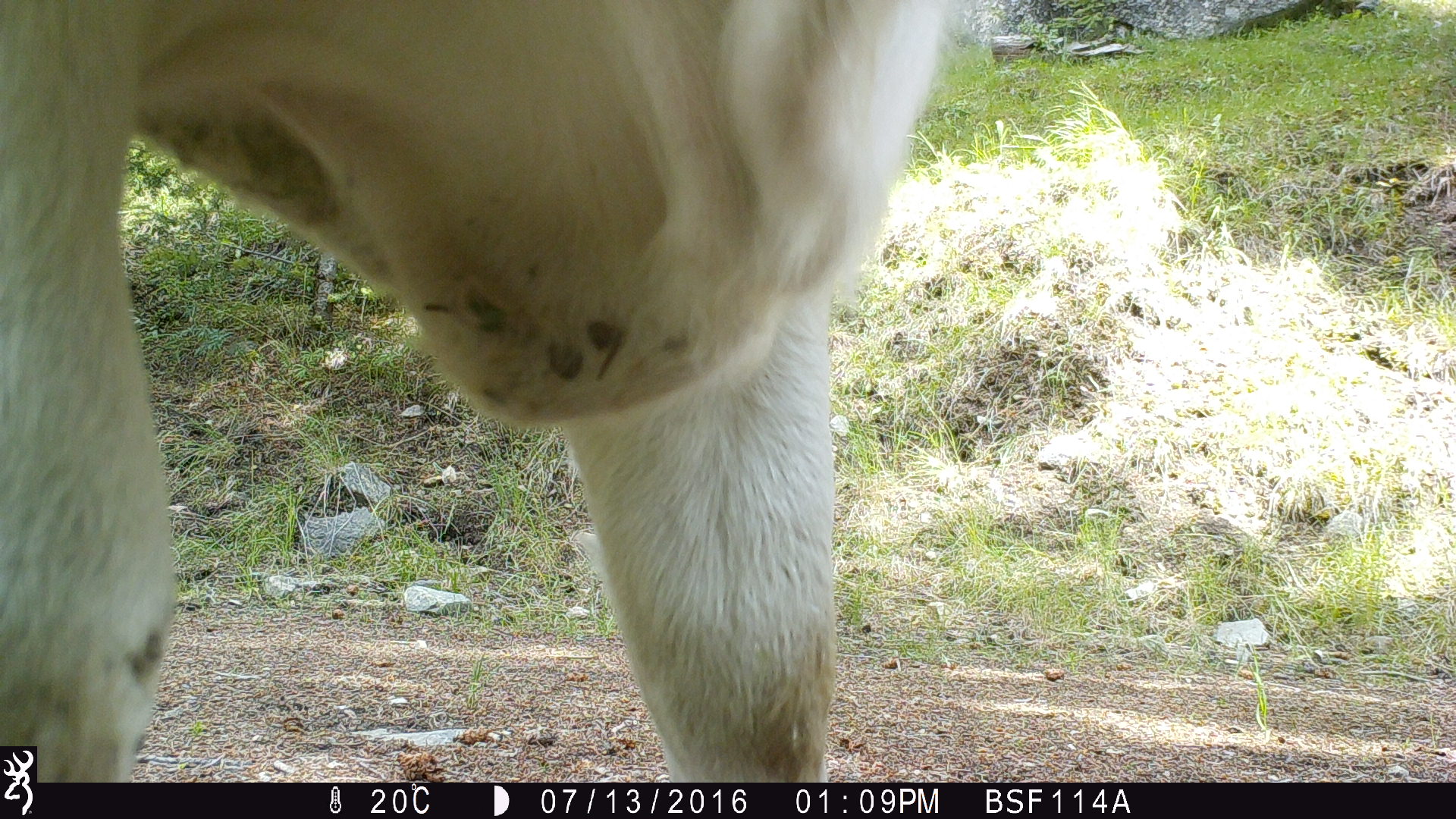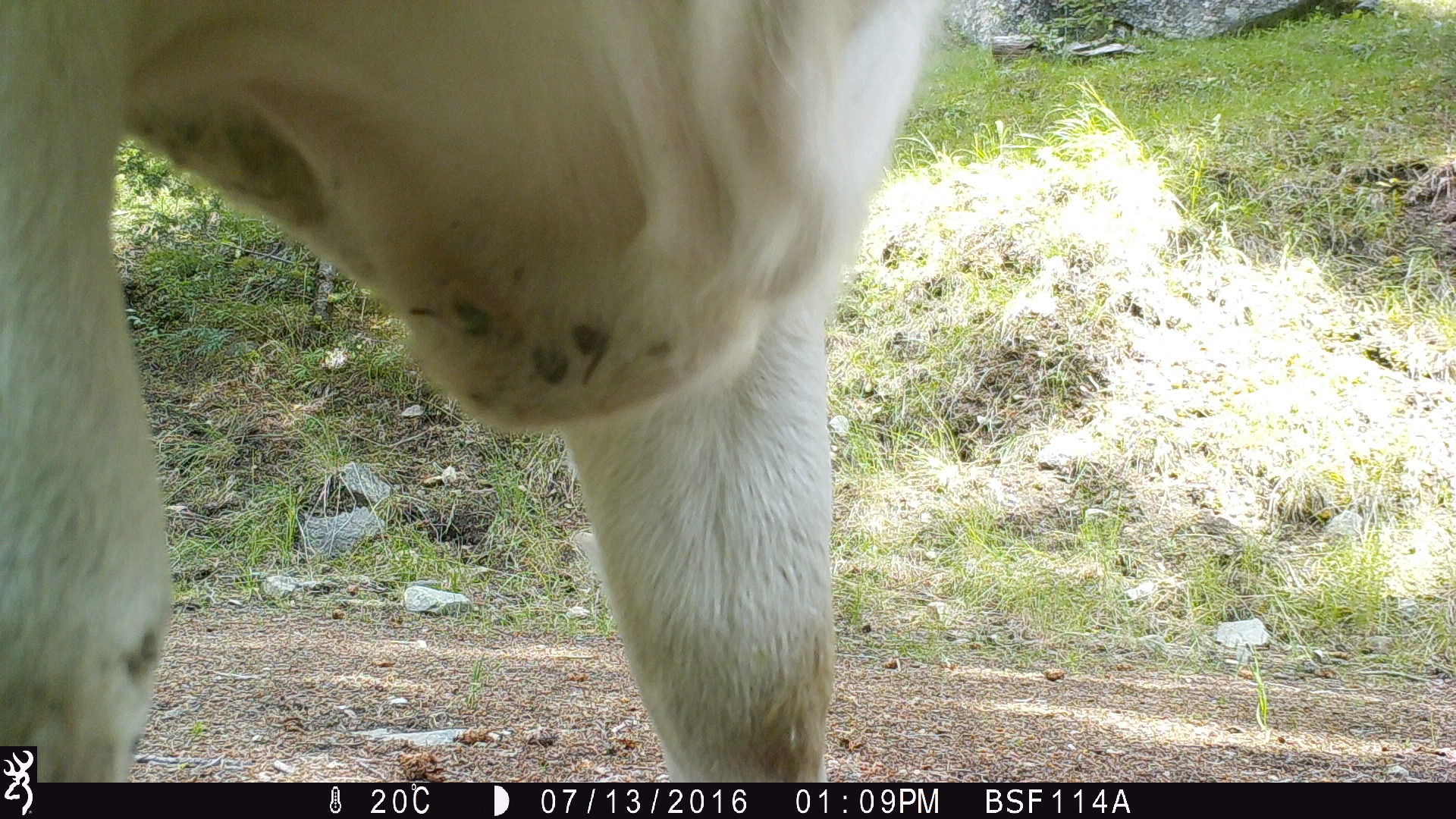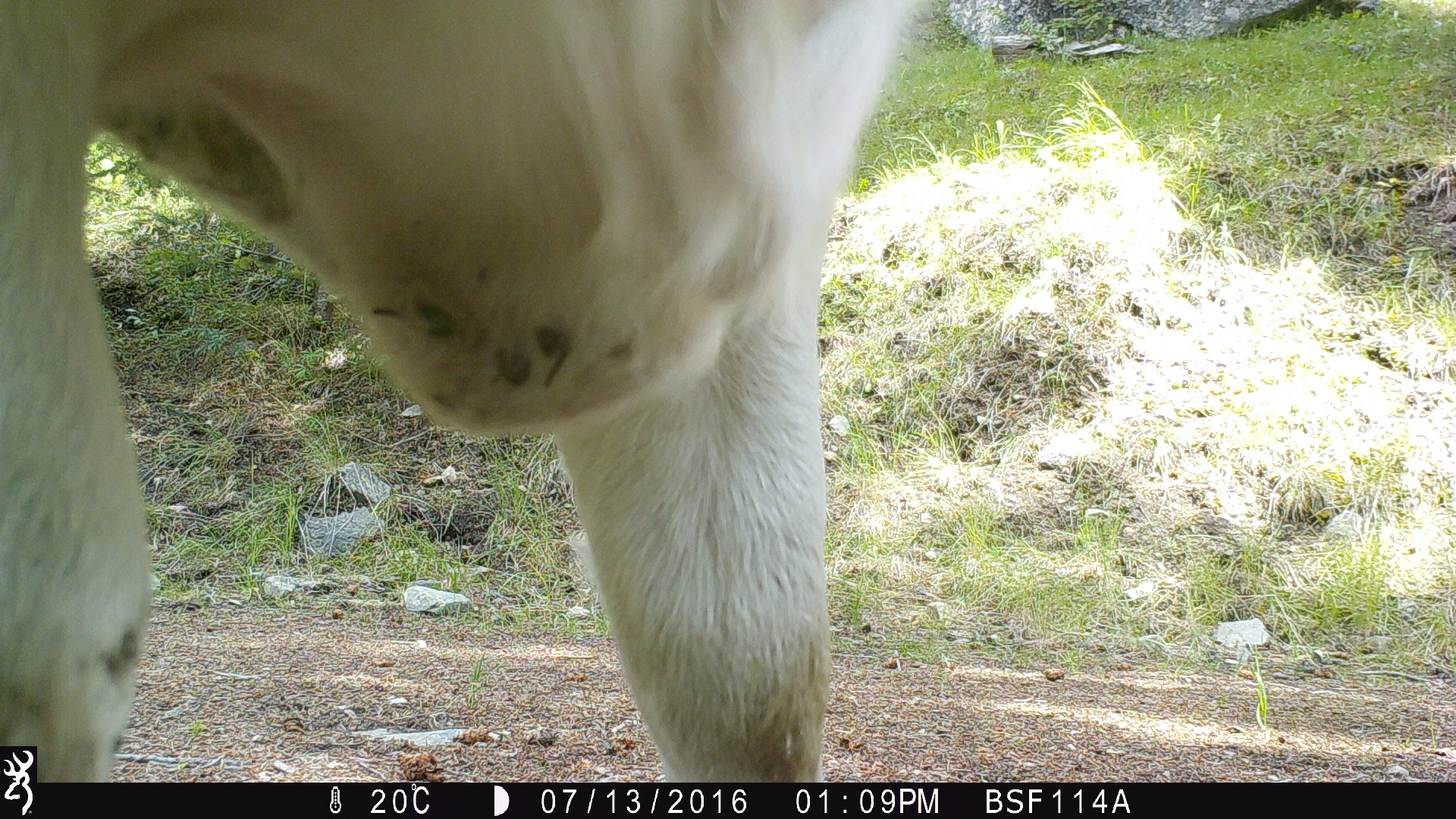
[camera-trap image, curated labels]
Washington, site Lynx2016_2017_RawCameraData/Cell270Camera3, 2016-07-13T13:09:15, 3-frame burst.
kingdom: Animalia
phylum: Chordata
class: Mammalia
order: Artiodactyla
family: Bovidae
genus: Bos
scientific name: Bos taurus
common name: domestic cattle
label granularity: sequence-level